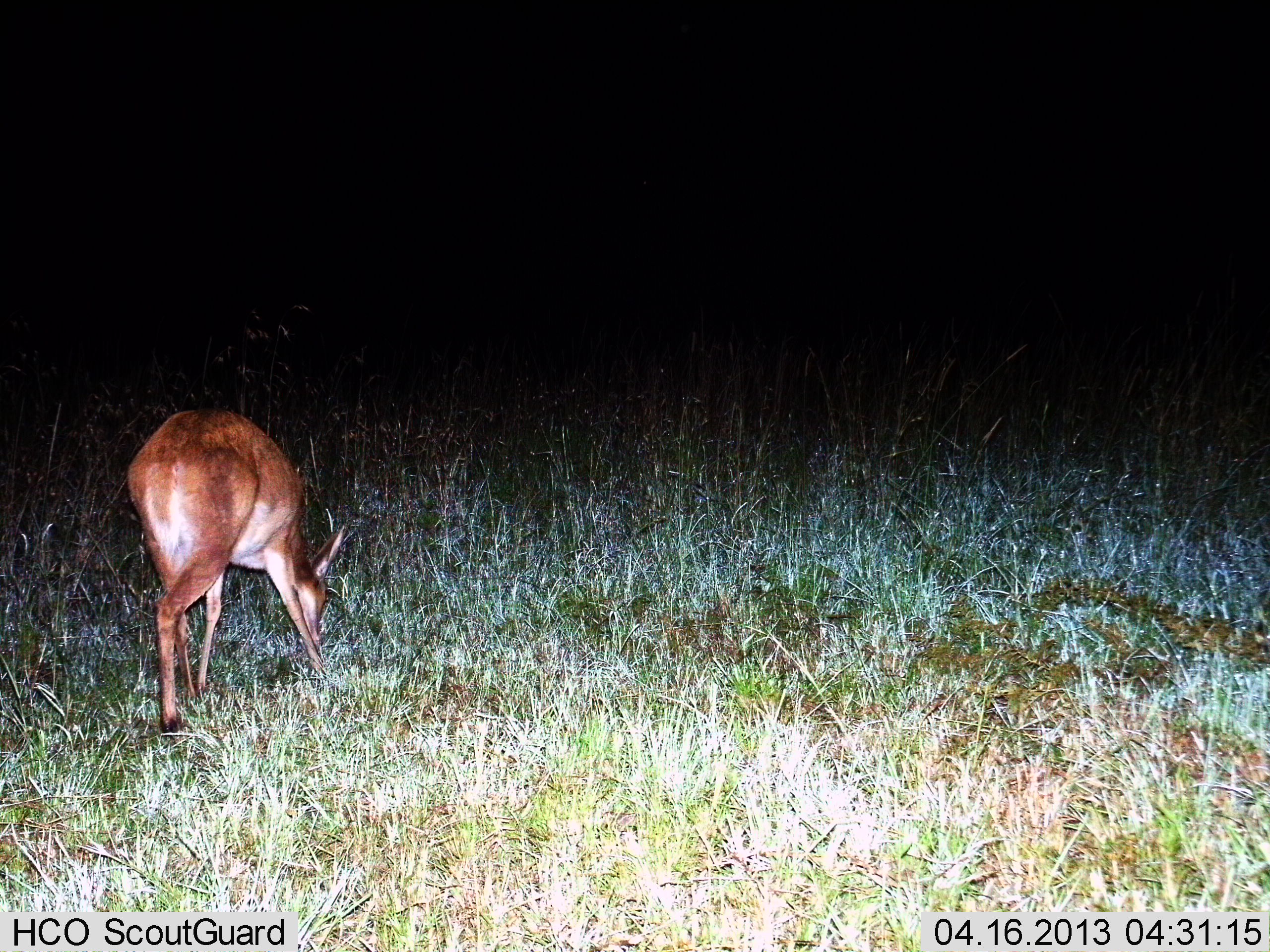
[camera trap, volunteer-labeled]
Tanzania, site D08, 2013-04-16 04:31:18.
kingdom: Animalia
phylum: Chordata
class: Mammalia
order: Artiodactyla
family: Bovidae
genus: Redunca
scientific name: Redunca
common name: reedbuck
Reedbuck (Redunca), count 1. Behavior (volunteer vote fractions): standing 20%, resting 0%, moving 15%, interacting 0%. Young present (vote fraction): 0%. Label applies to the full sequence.